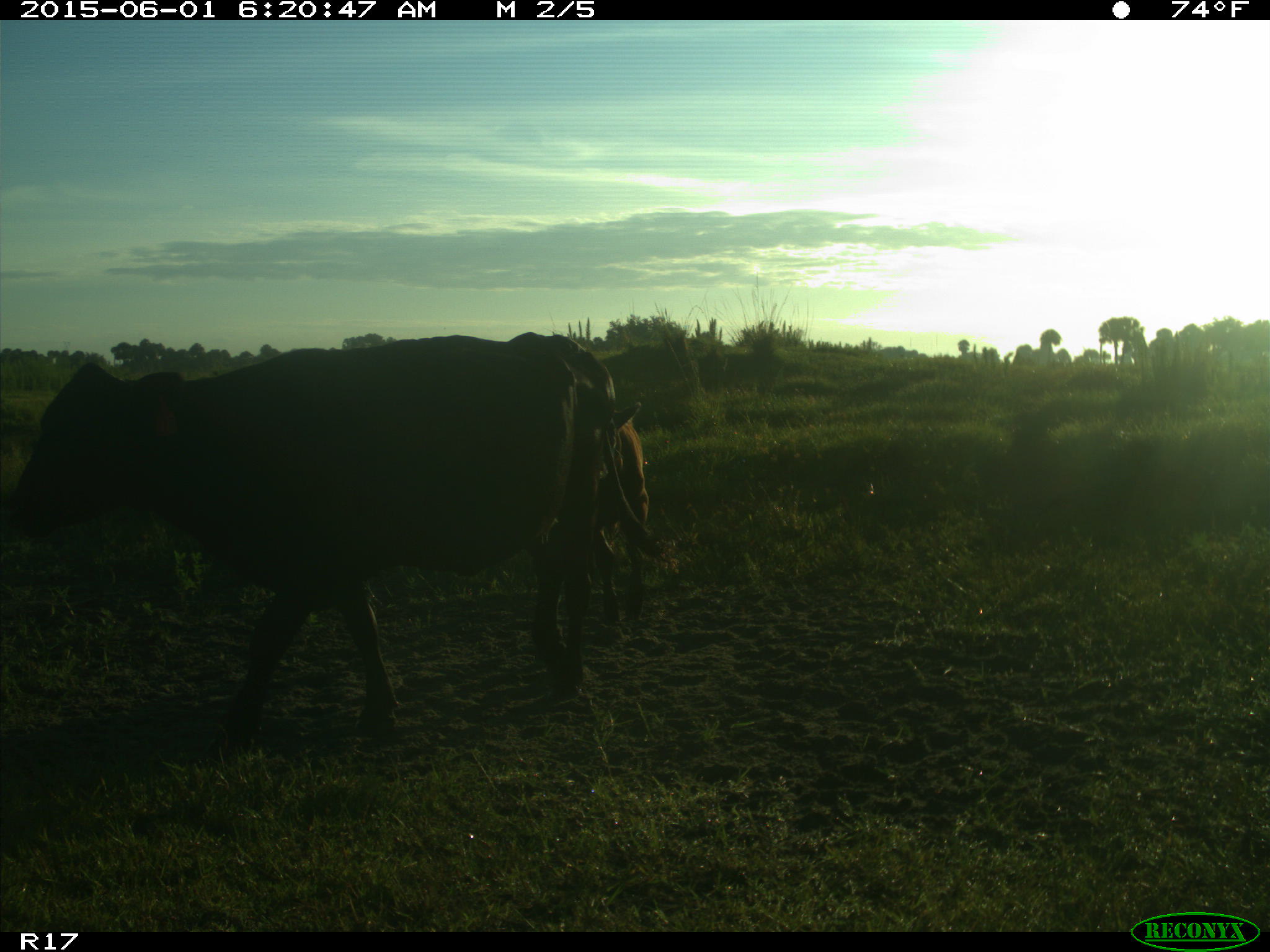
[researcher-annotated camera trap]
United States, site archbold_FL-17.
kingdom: Animalia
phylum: Chordata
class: Mammalia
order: Artiodactyla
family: Bovidae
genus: Bos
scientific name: Bos taurus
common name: domestic cow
Bos taurus (domestic cow).